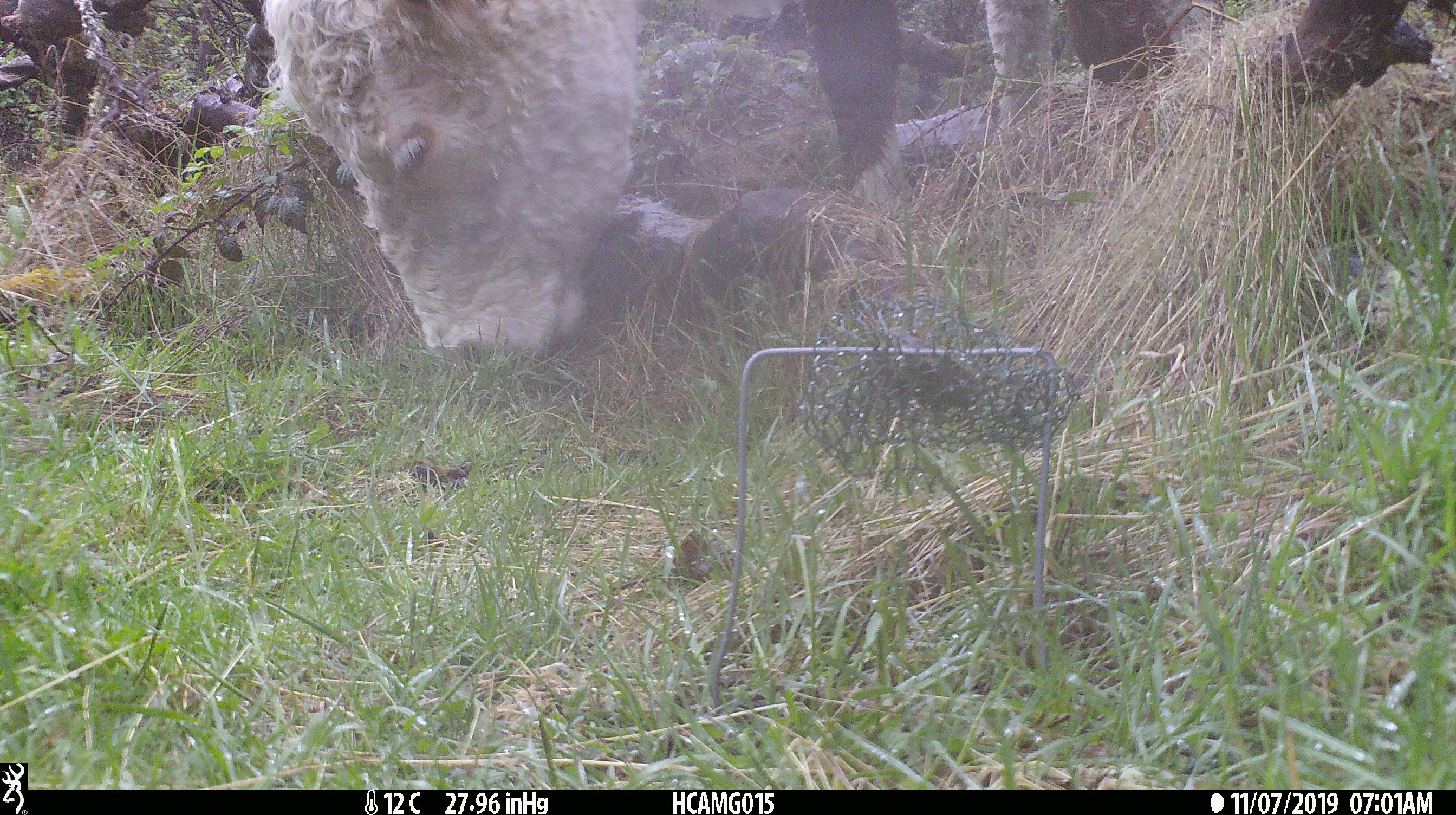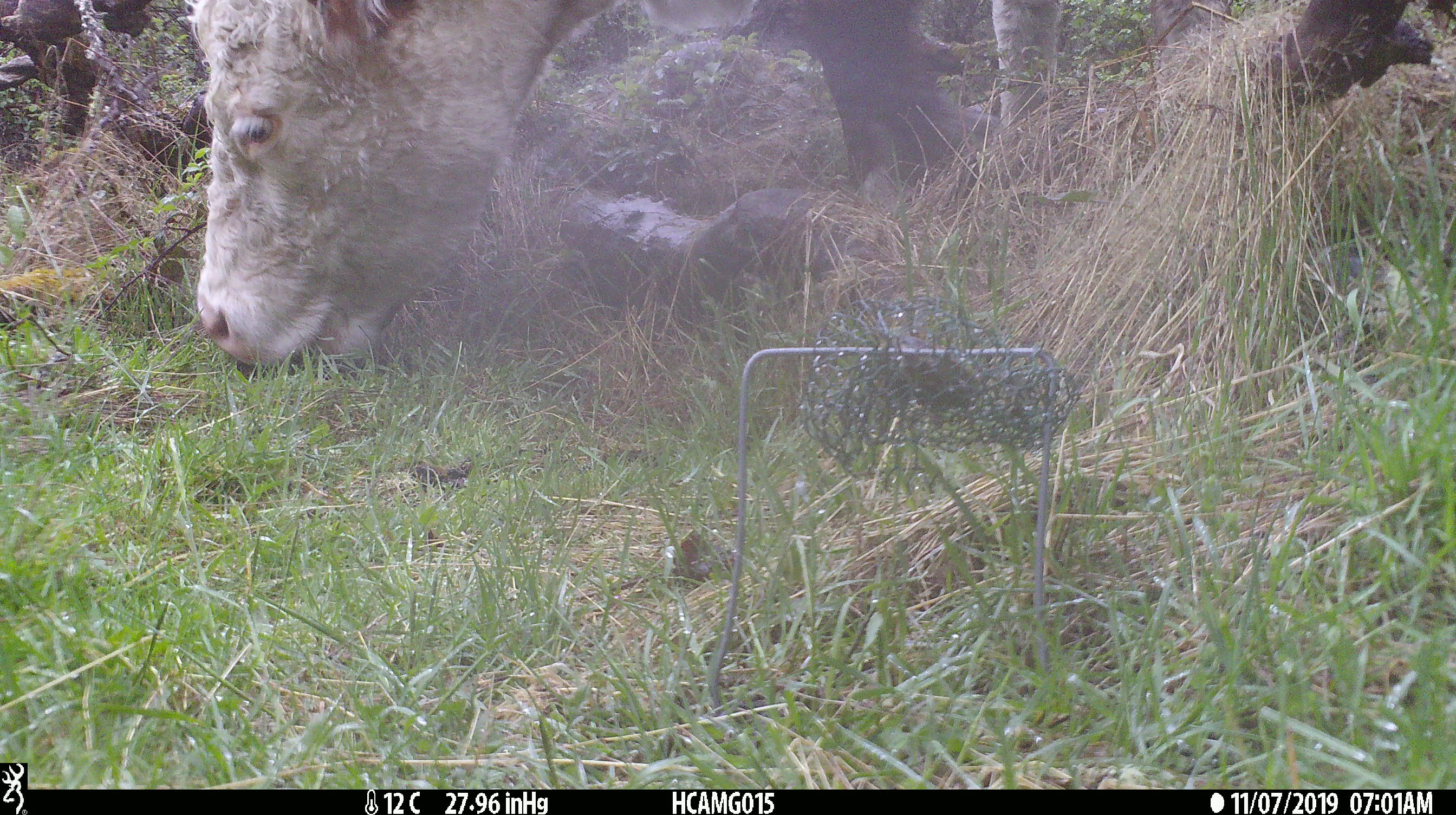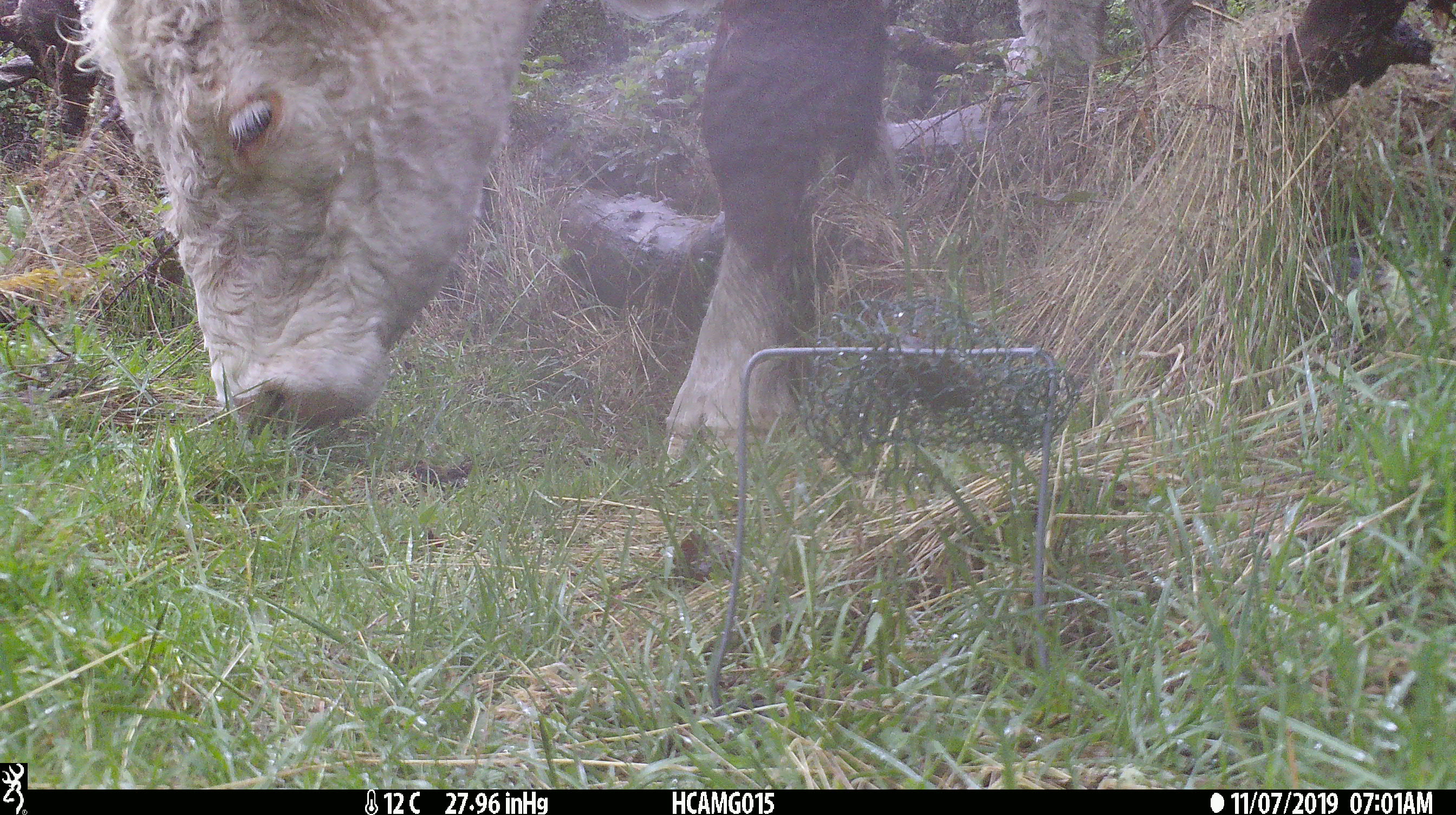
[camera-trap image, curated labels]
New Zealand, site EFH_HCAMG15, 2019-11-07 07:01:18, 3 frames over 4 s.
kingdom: Animalia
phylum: Chordata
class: Mammalia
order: Artiodactyla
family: Bovidae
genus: Bos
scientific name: Bos taurus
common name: domestic cow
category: cow